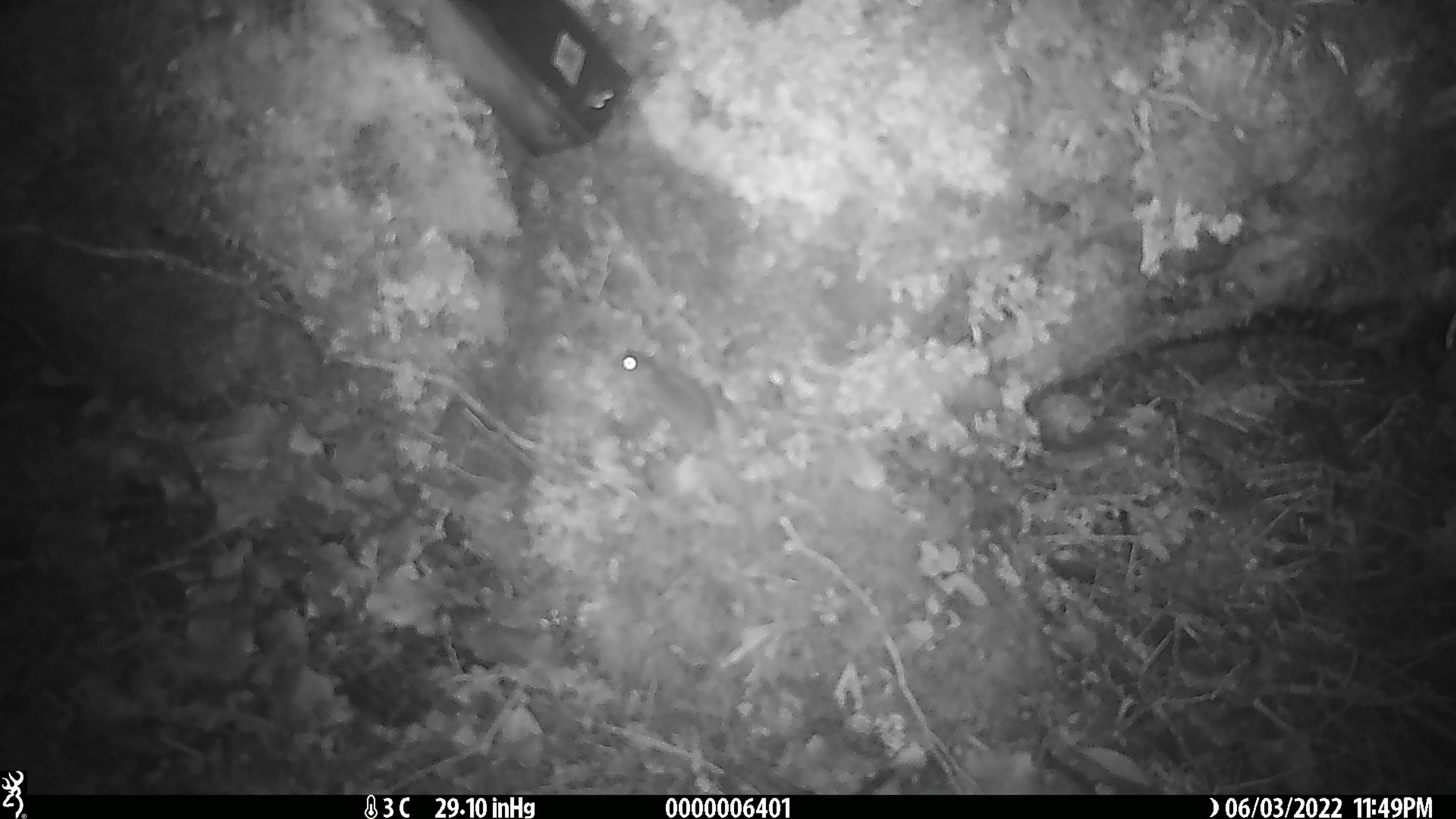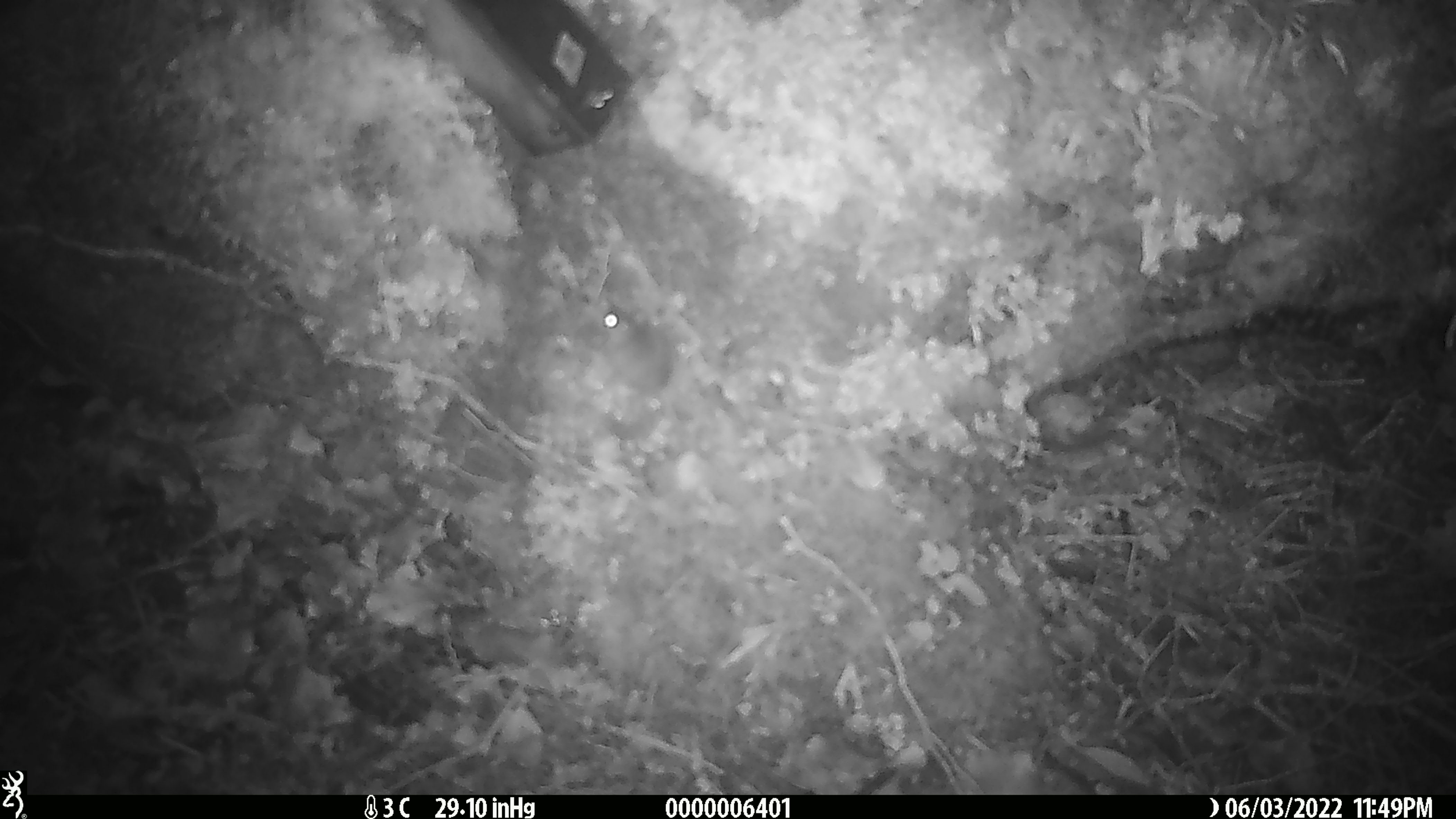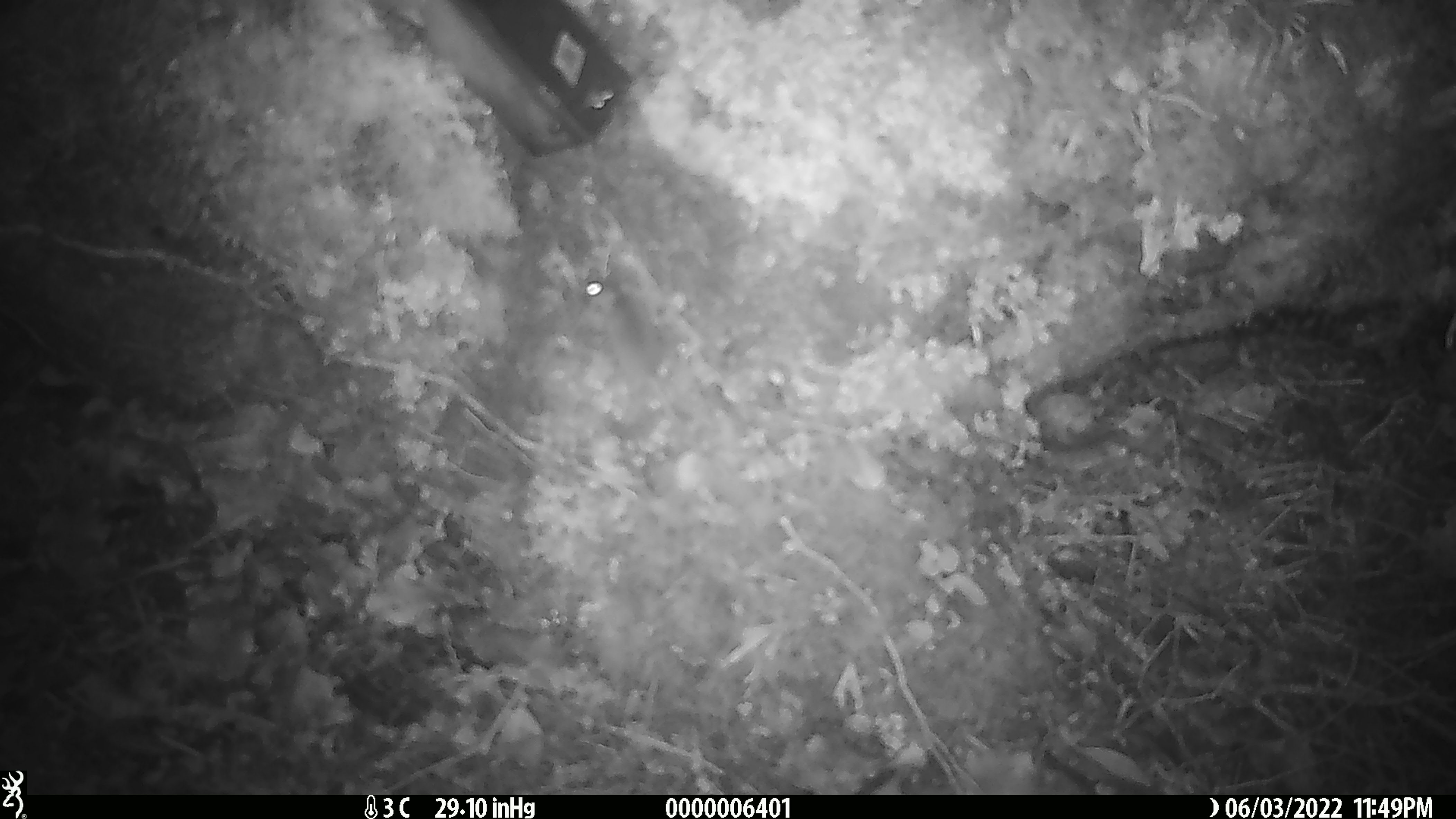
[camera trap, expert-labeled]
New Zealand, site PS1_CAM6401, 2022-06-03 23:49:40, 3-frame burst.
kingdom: Animalia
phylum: Chordata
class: Mammalia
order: Rodentia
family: Muridae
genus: Mus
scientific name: Mus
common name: mouse